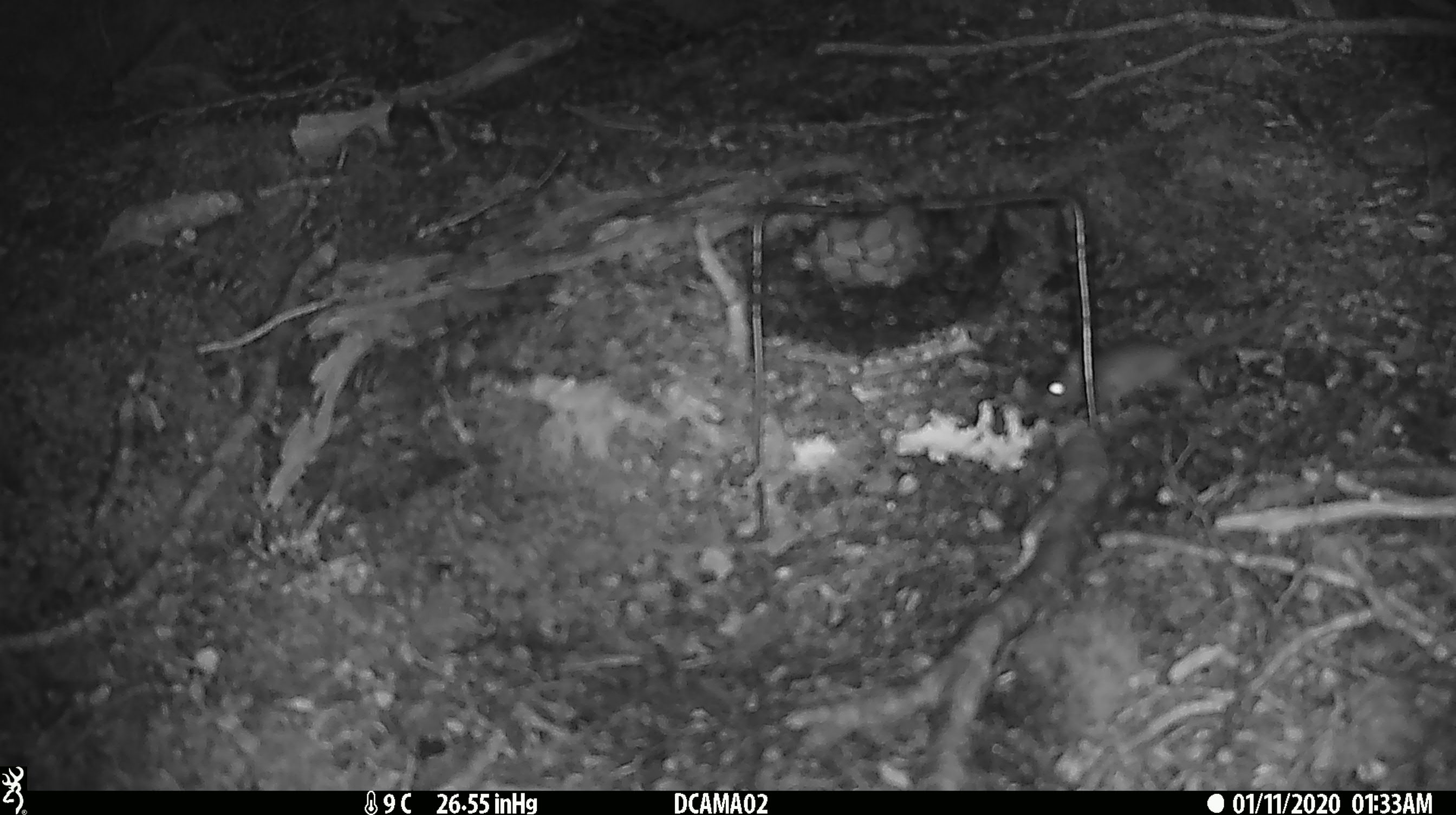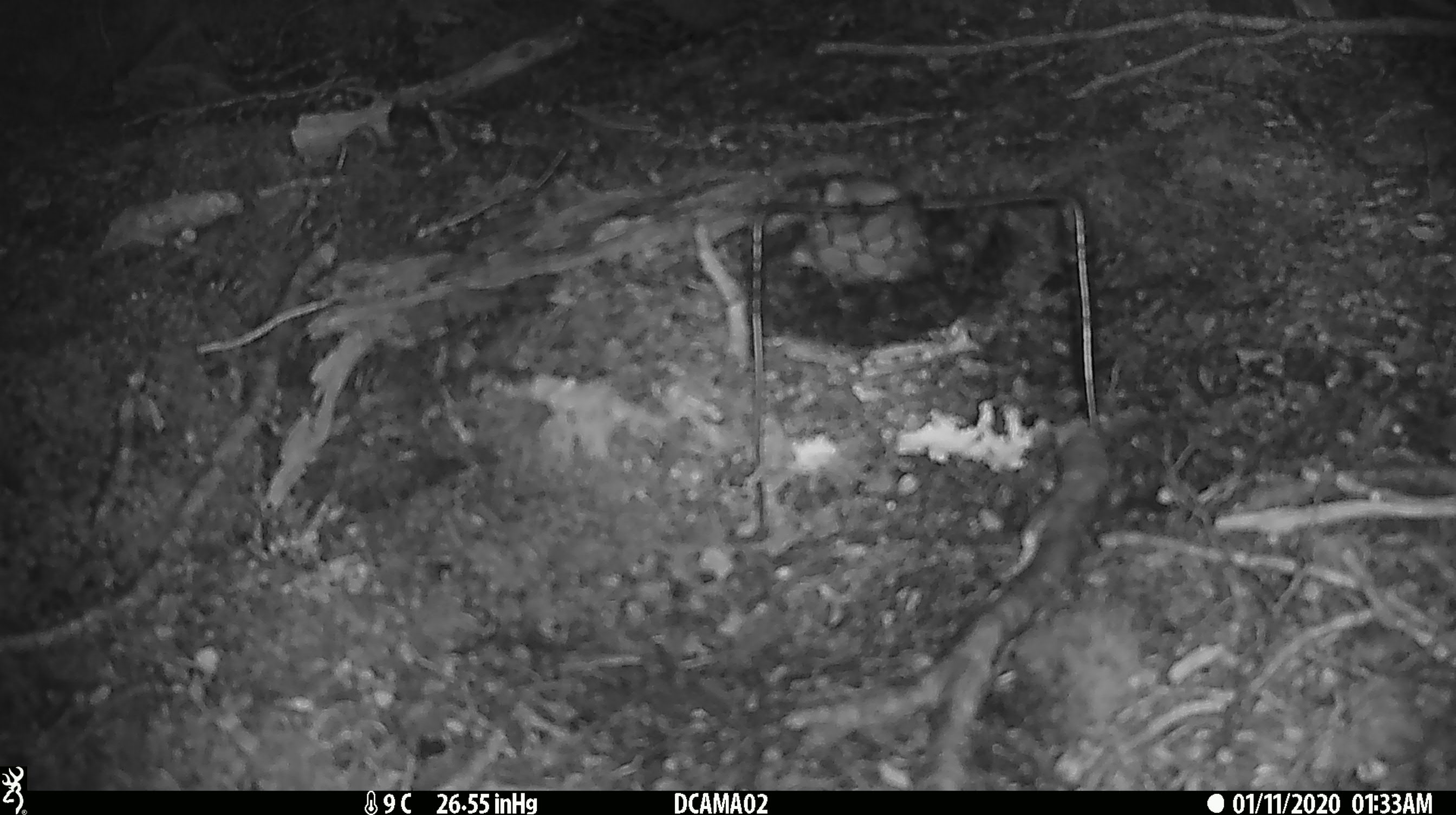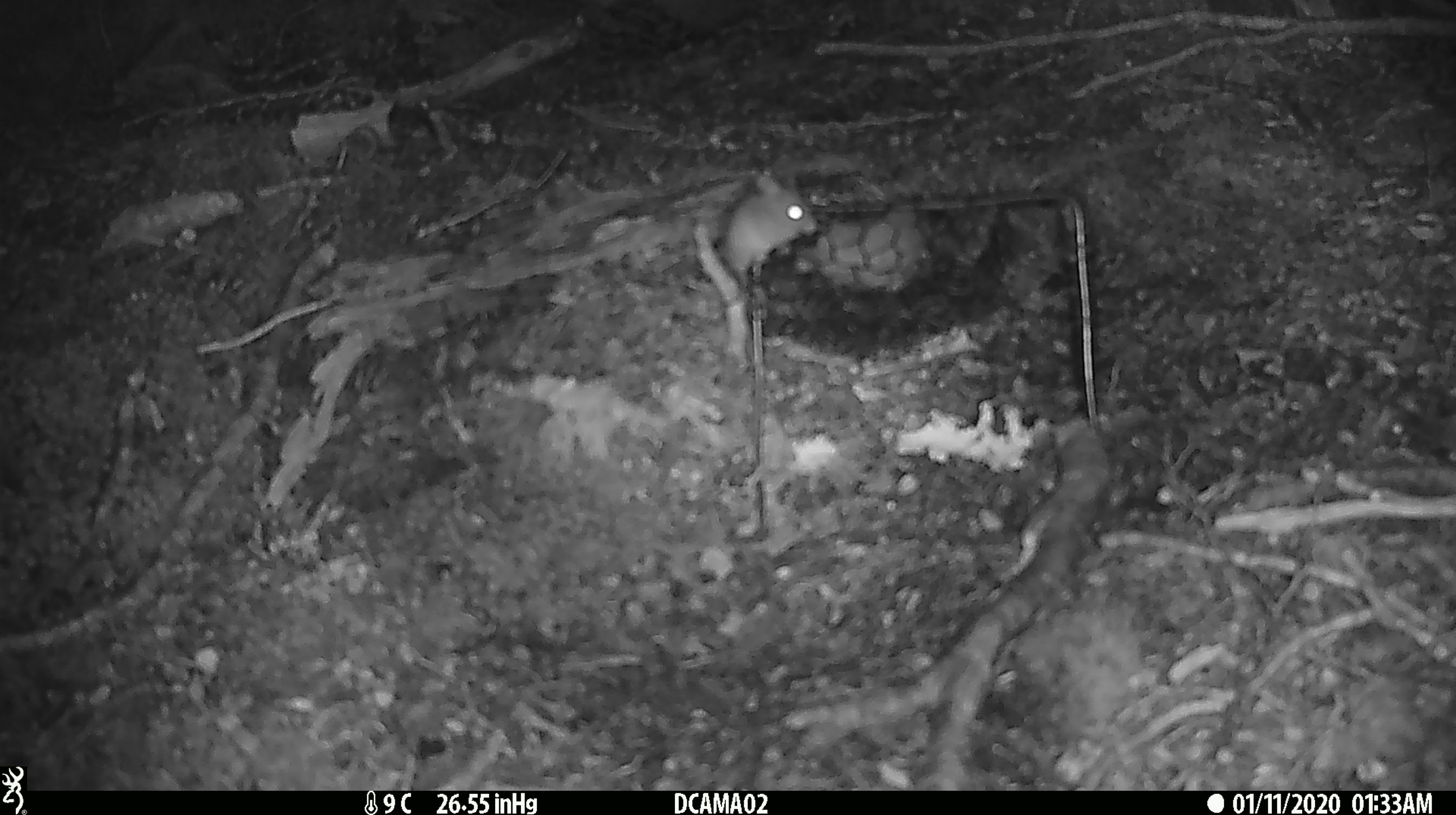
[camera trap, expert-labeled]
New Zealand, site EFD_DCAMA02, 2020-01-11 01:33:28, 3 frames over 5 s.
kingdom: Animalia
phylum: Chordata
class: Mammalia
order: Rodentia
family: Muridae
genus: Mus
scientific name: Mus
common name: mouse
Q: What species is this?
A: Mouse (Mus).